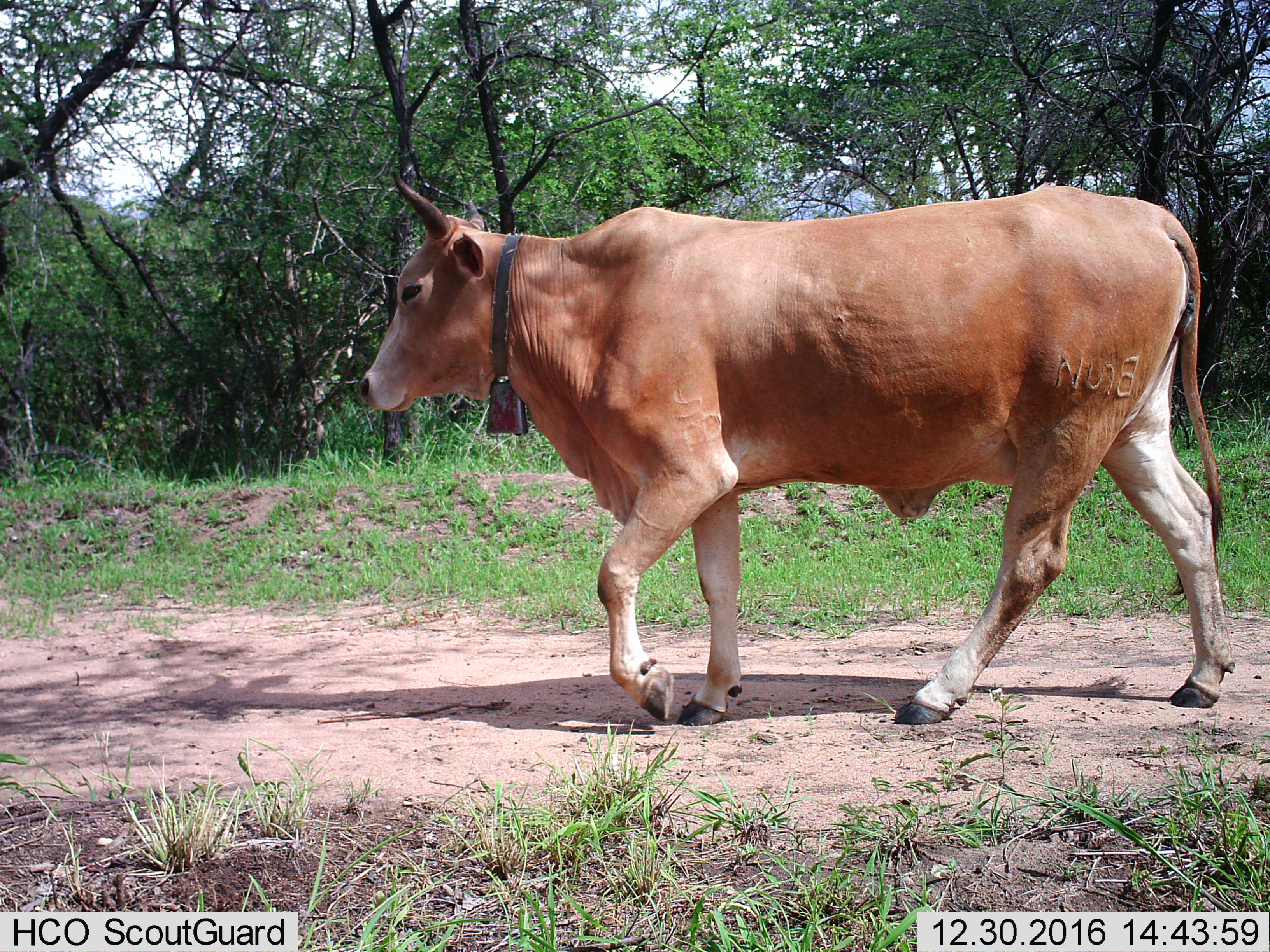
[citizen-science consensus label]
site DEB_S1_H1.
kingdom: Animalia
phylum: Chordata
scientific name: Vertebrata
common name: domestic animal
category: domesticanimal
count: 1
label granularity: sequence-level